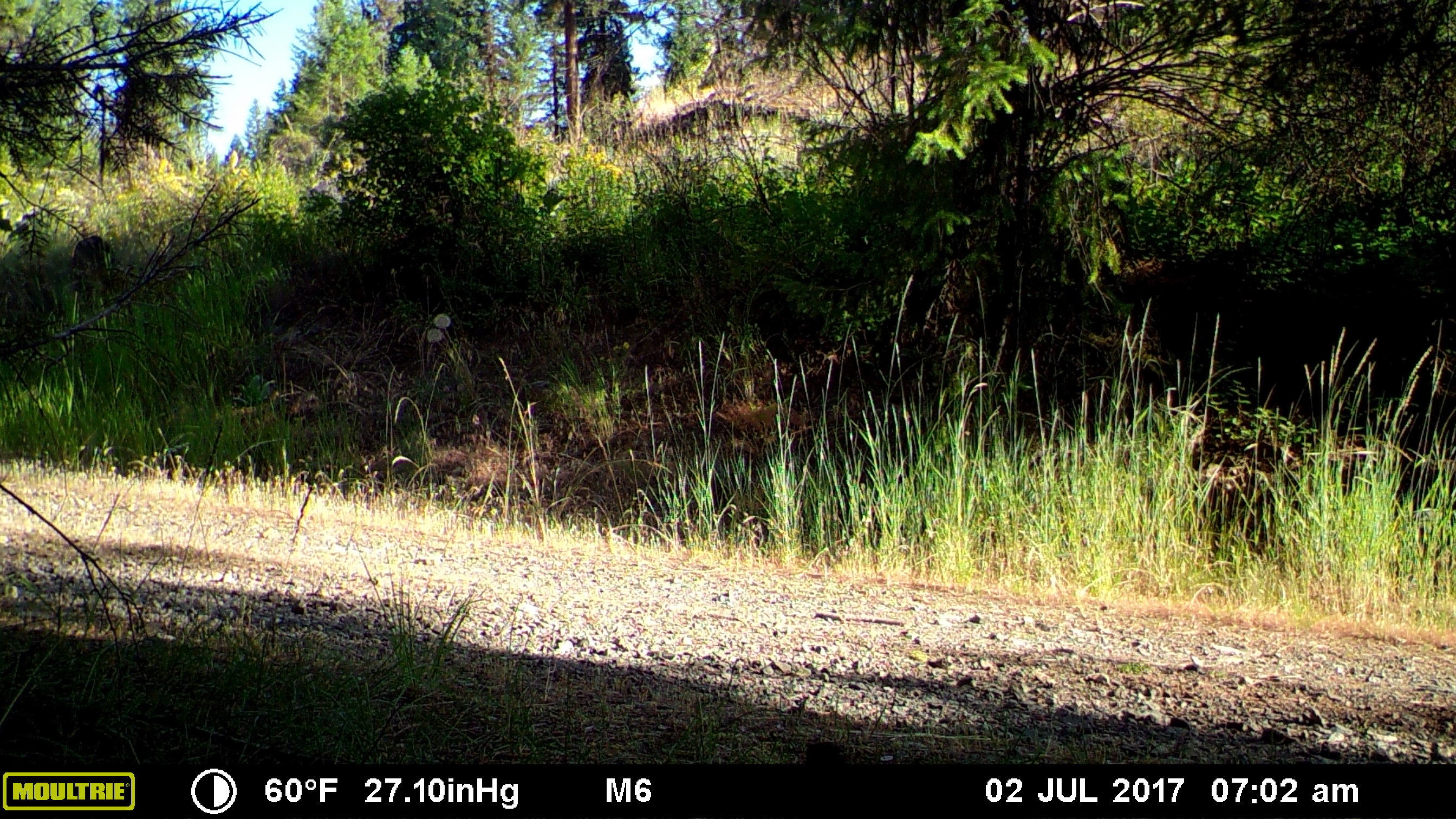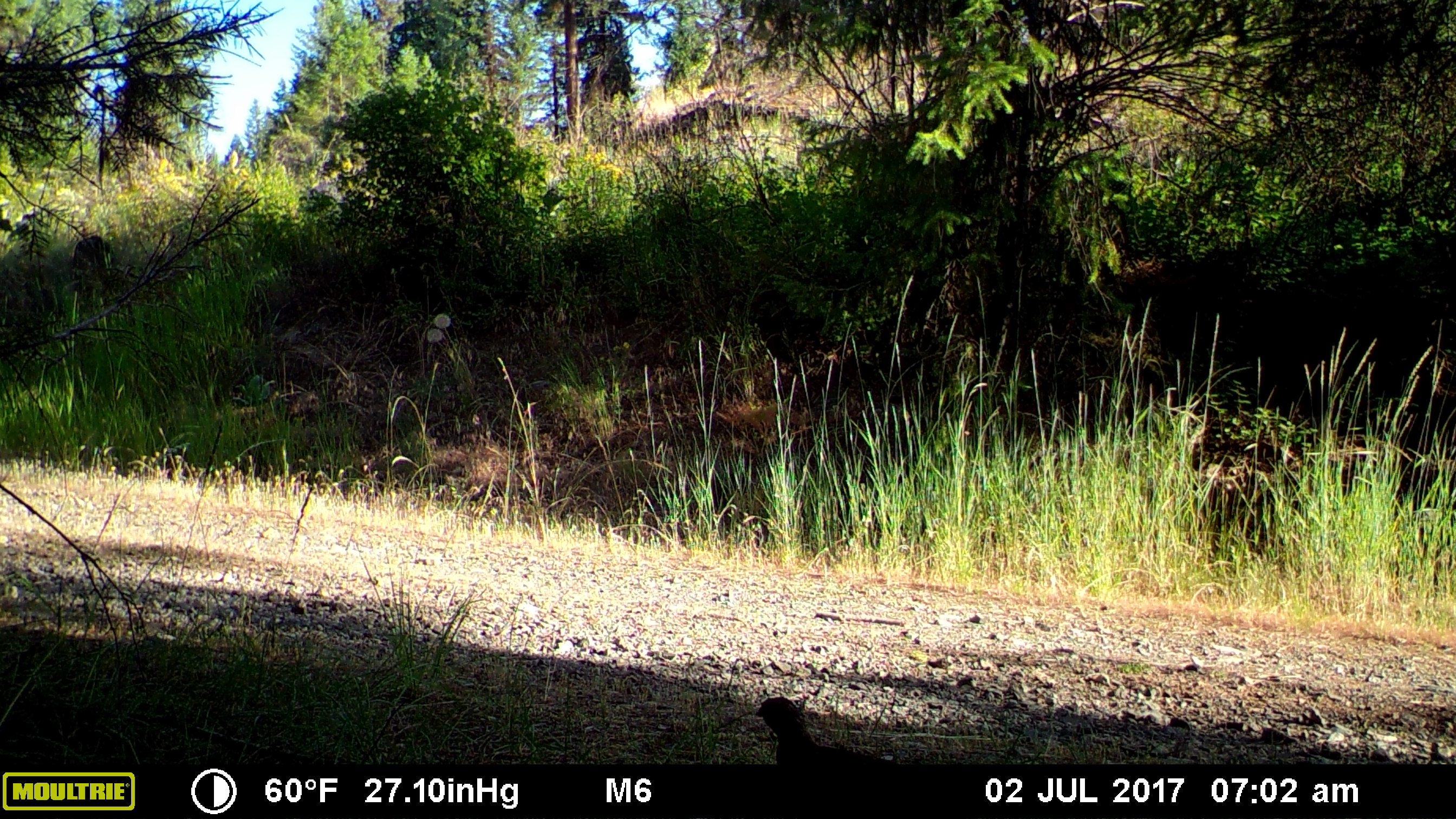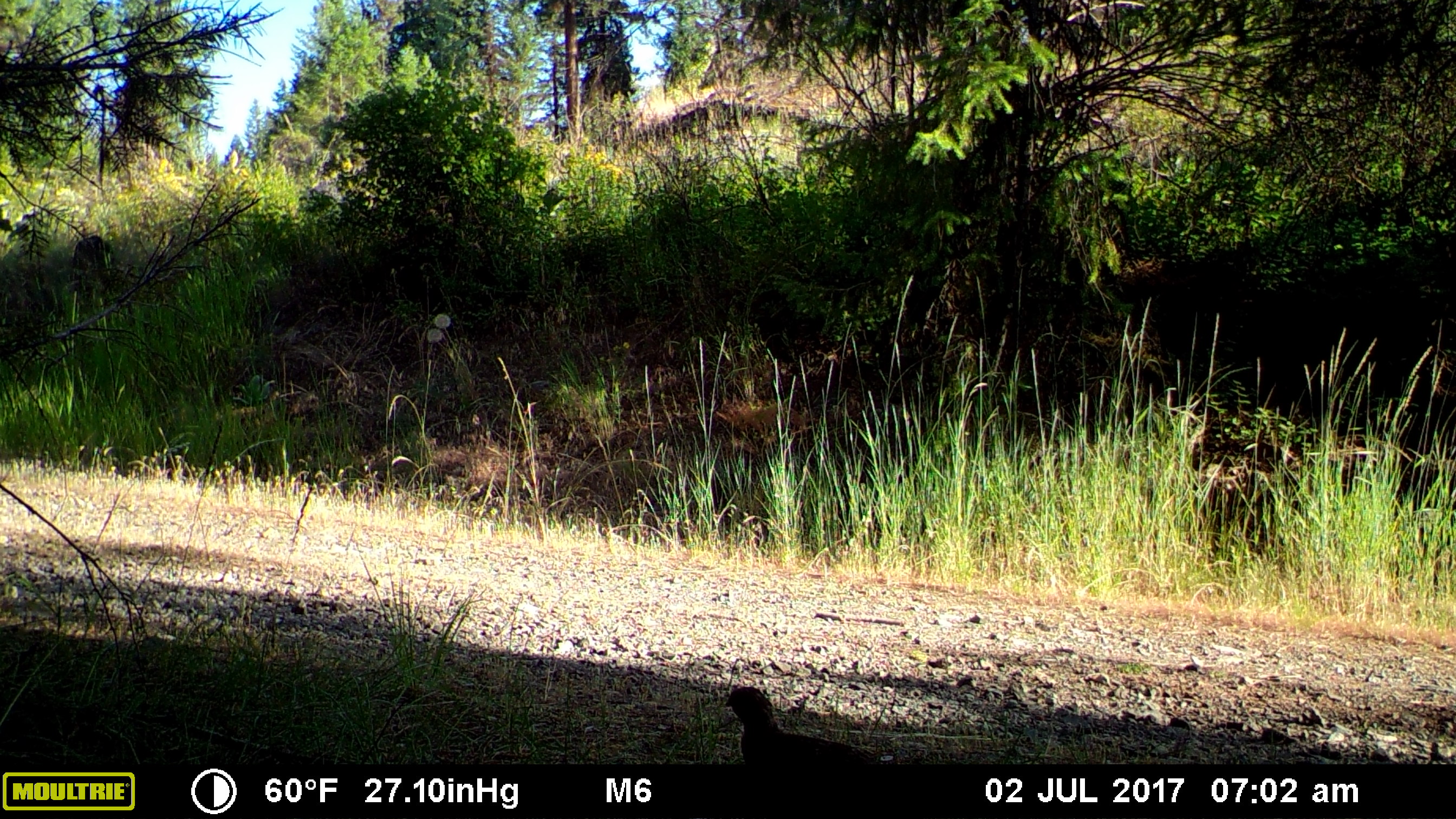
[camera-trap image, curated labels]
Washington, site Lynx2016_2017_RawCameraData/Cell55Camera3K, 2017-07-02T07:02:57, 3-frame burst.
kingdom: Animalia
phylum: Chordata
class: Aves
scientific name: Aves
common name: birds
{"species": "Aves (birds)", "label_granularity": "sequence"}